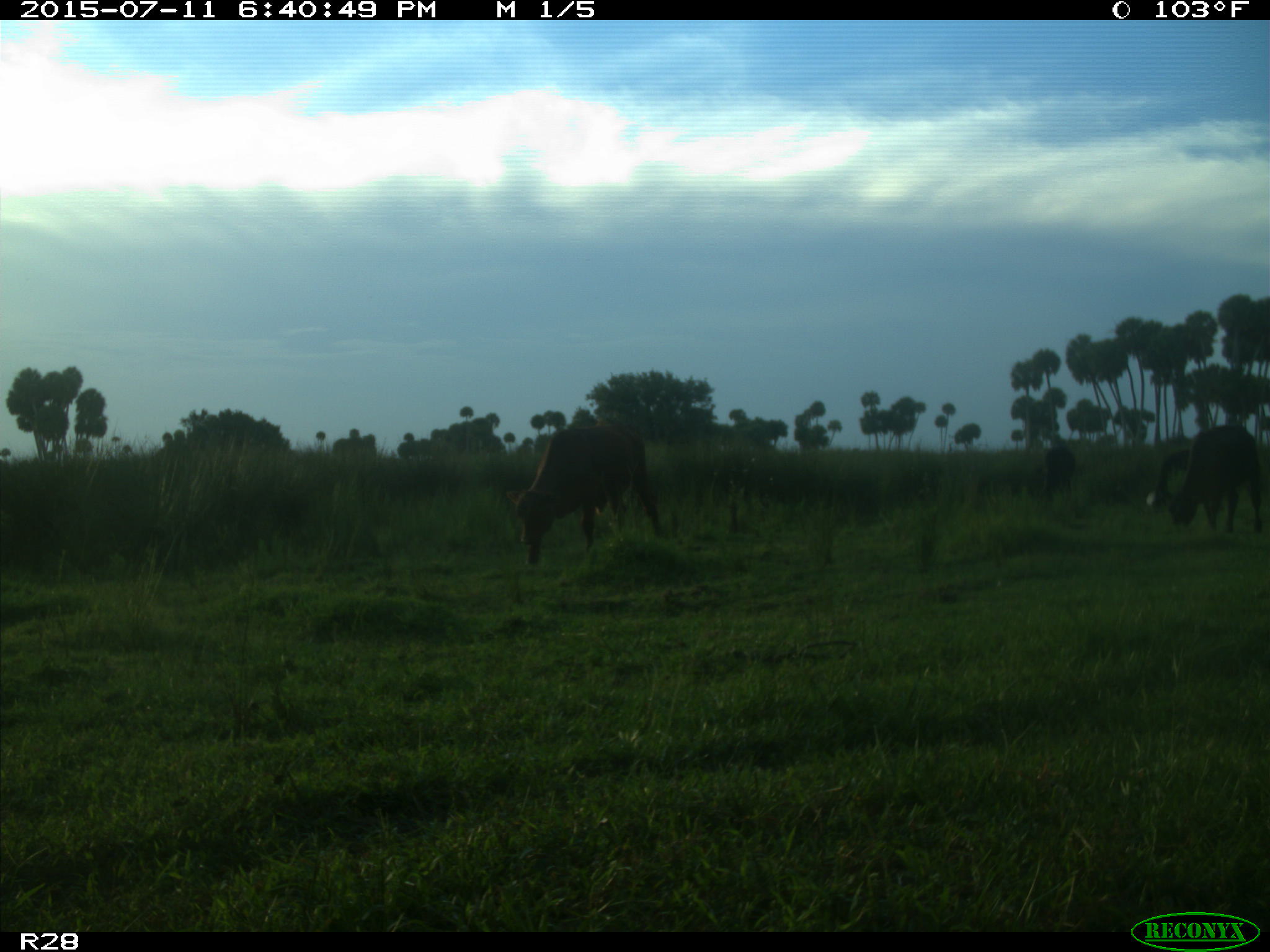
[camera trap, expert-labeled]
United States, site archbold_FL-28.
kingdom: Animalia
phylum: Chordata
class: Mammalia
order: Artiodactyla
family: Bovidae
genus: Bos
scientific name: Bos taurus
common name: domestic cow